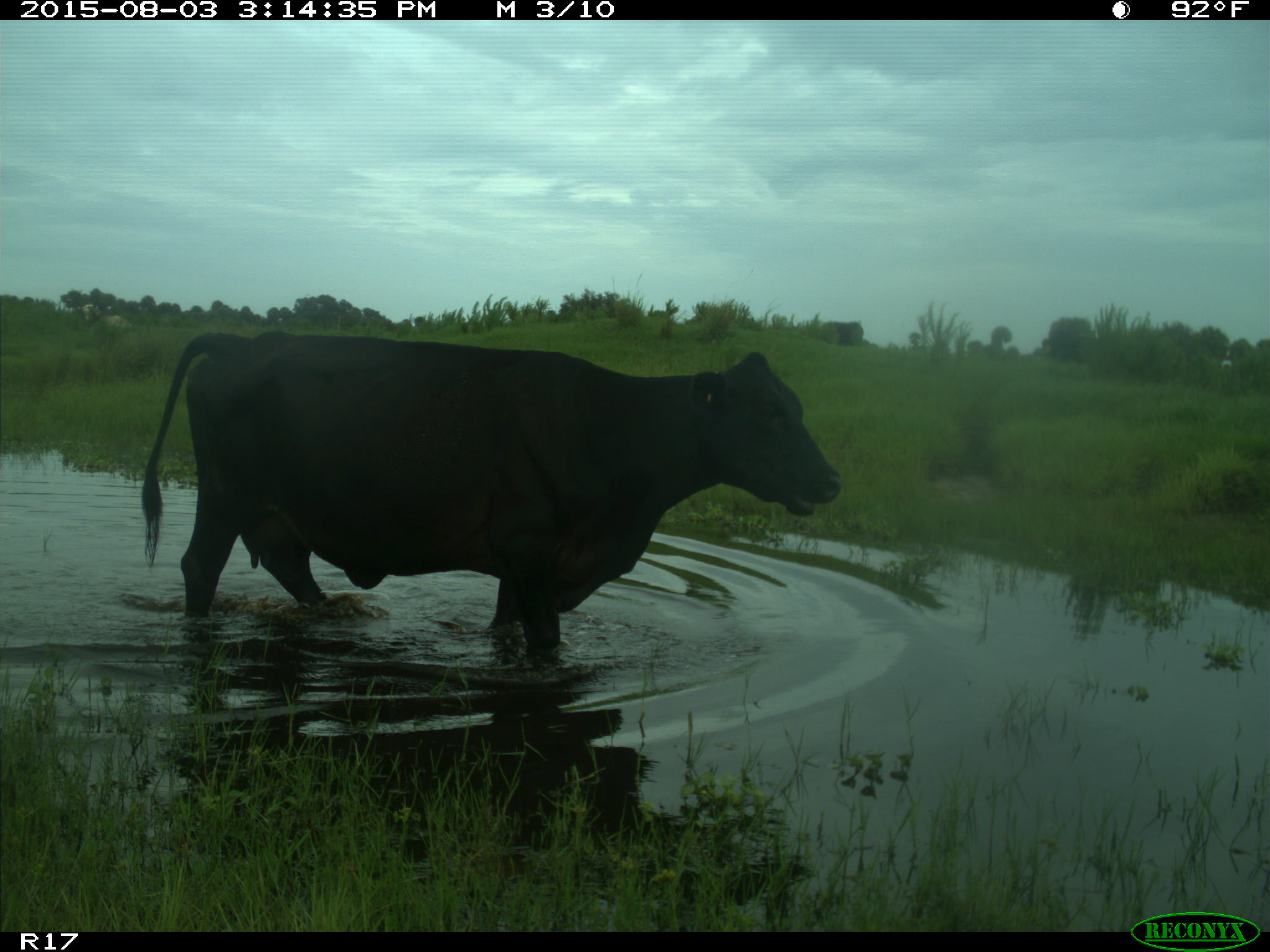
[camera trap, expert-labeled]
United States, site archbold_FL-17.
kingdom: Animalia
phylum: Chordata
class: Mammalia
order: Artiodactyla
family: Bovidae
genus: Bos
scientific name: Bos taurus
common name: domestic cow